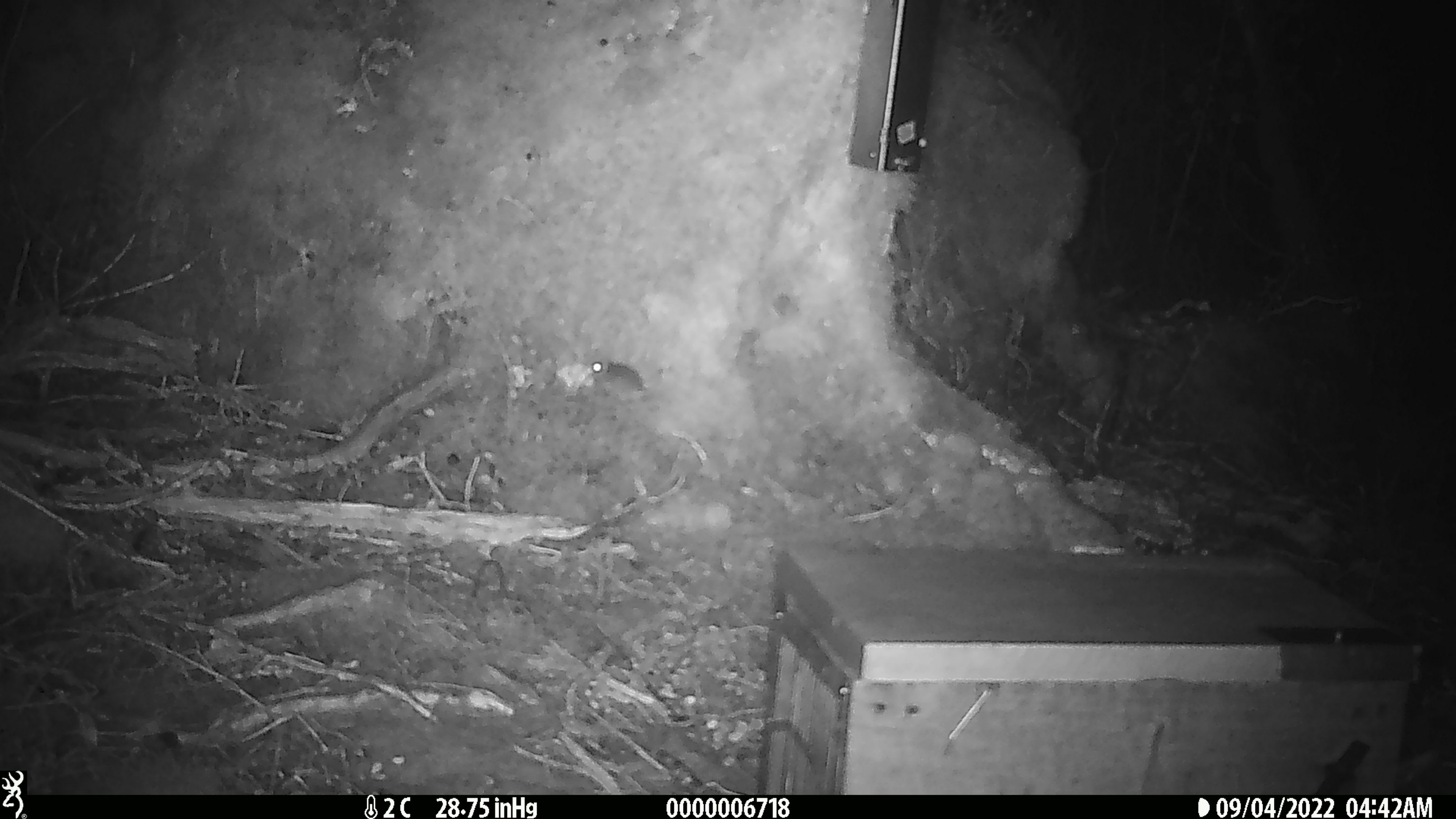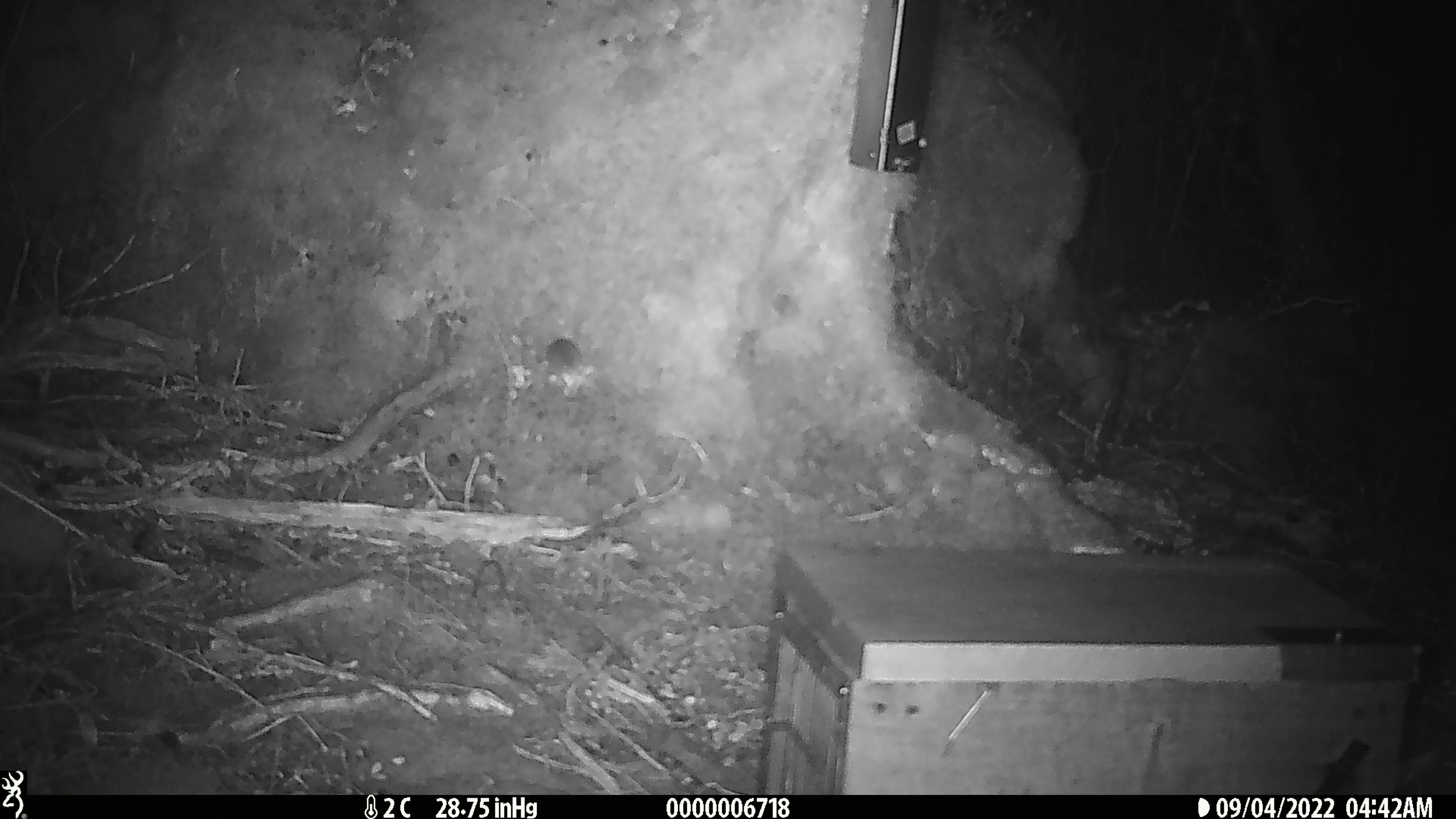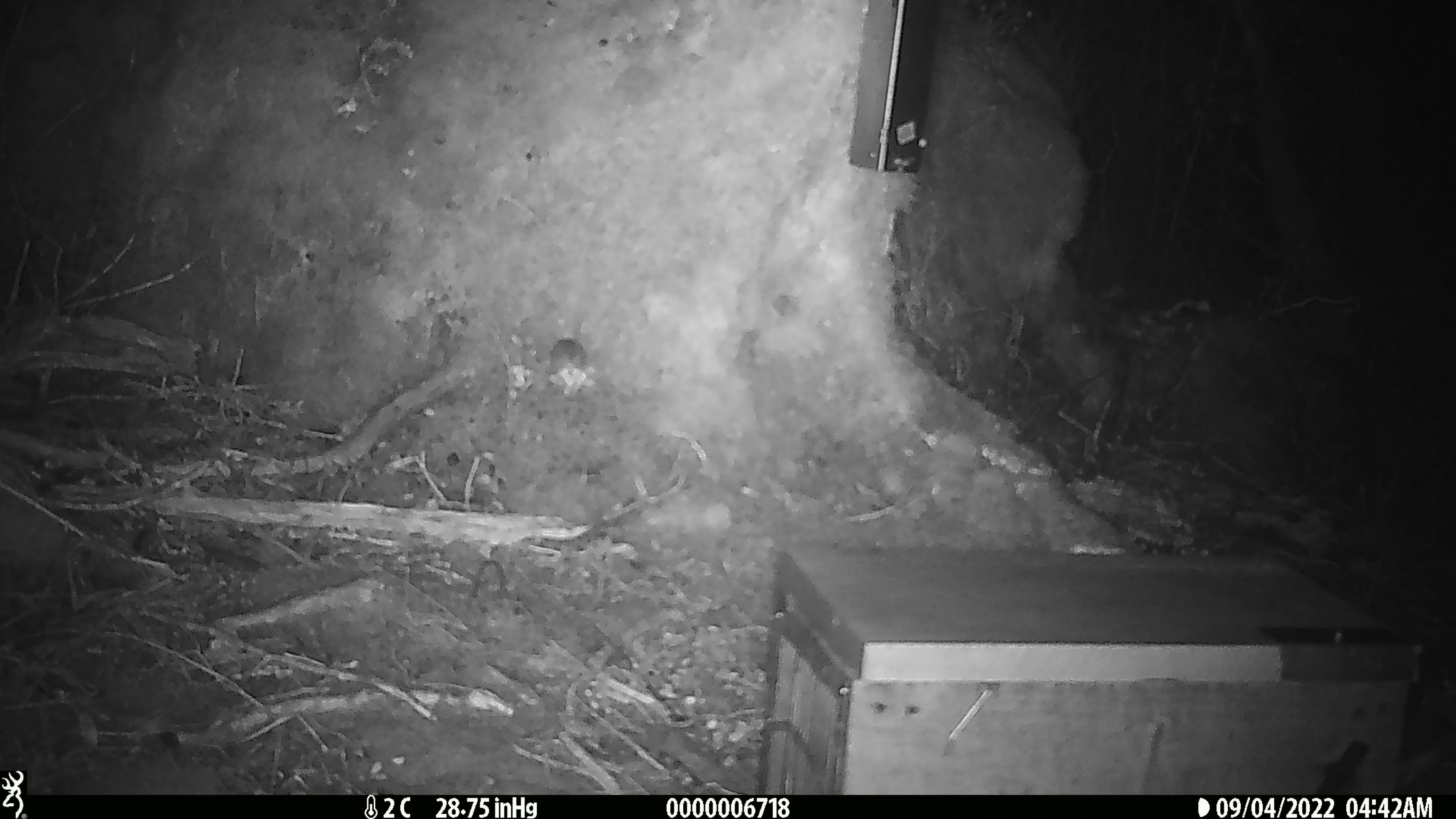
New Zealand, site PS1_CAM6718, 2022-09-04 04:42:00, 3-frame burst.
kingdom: Animalia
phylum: Chordata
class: Mammalia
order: Rodentia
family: Muridae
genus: Mus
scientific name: Mus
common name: mouse